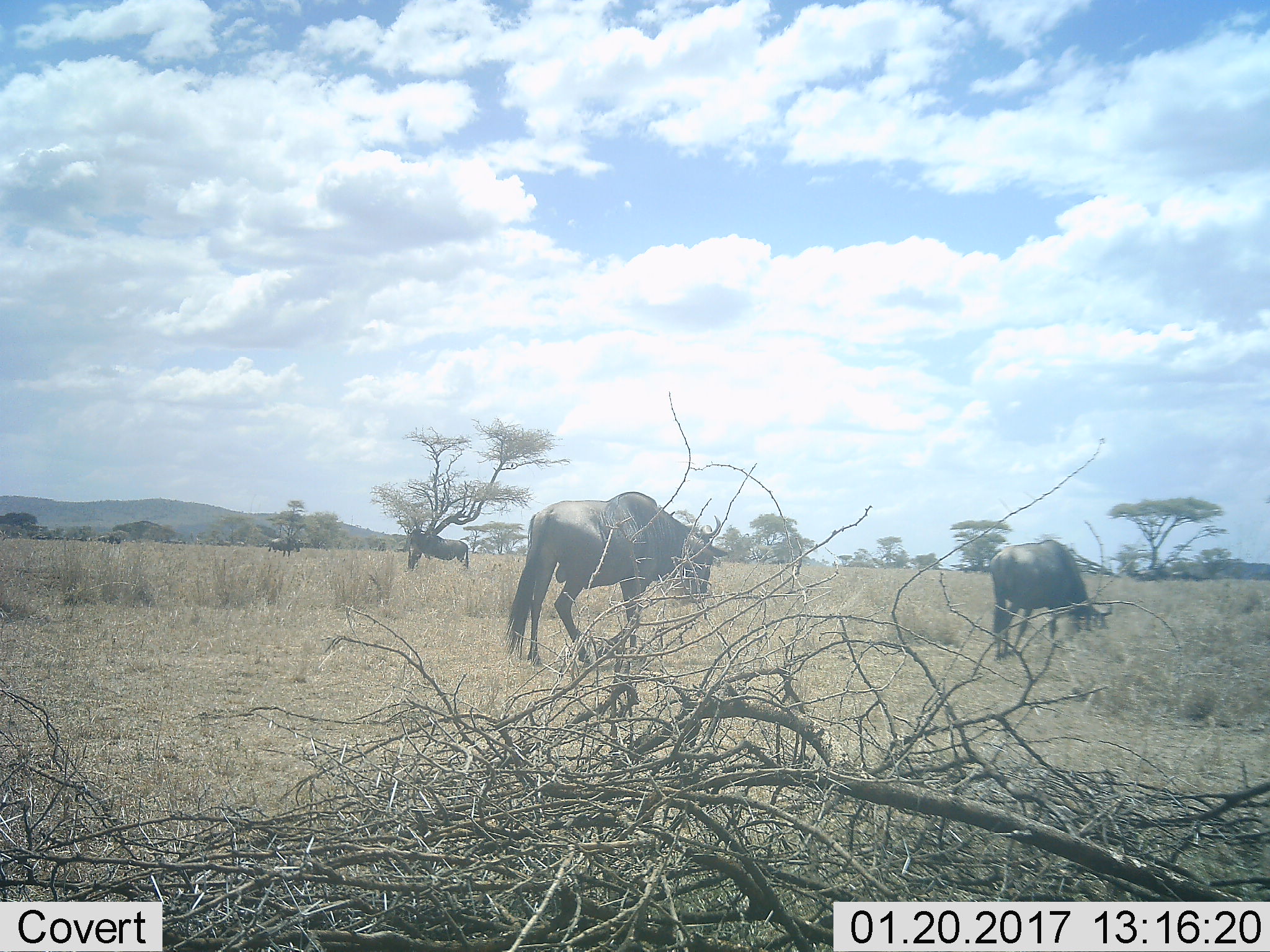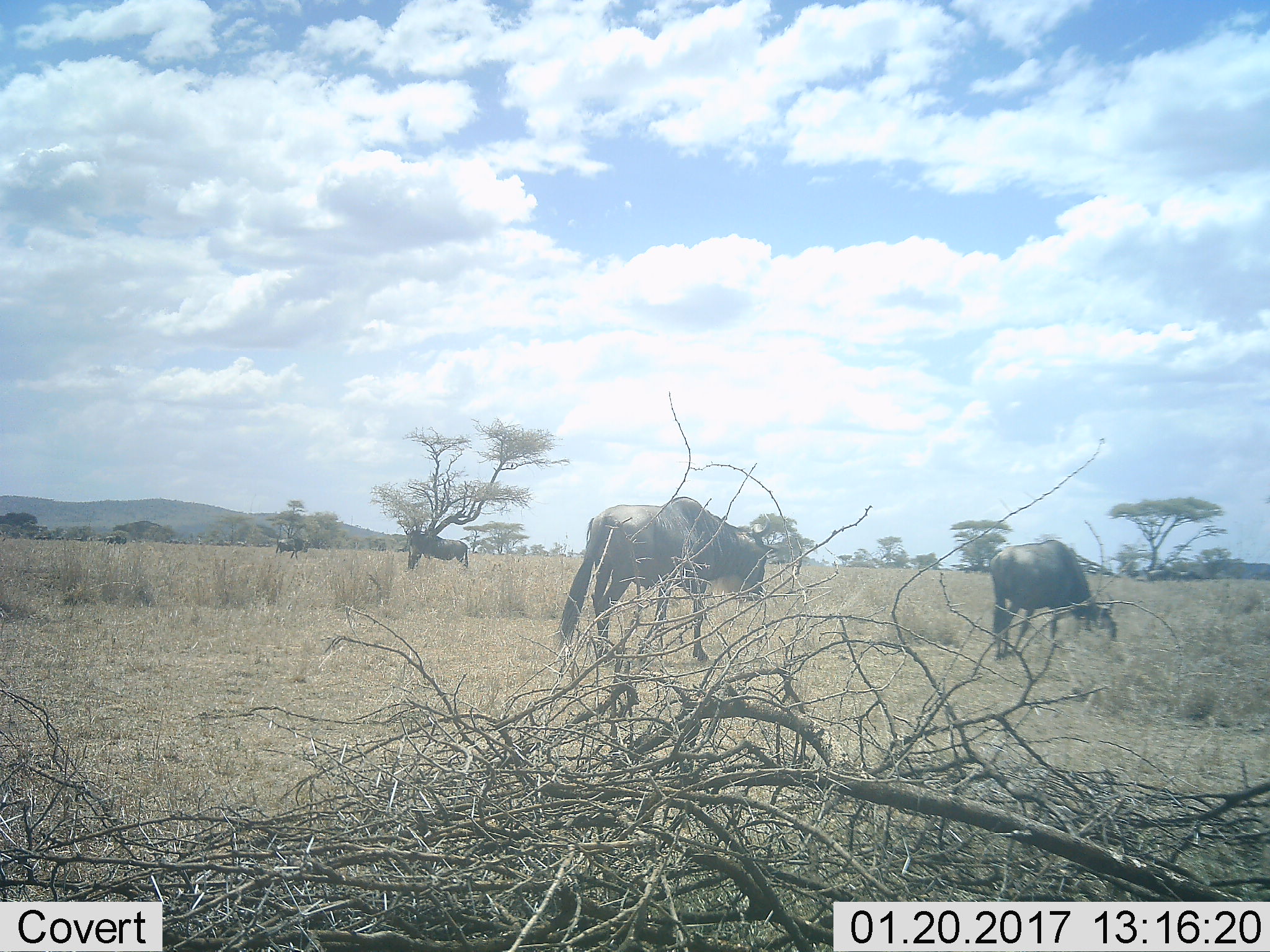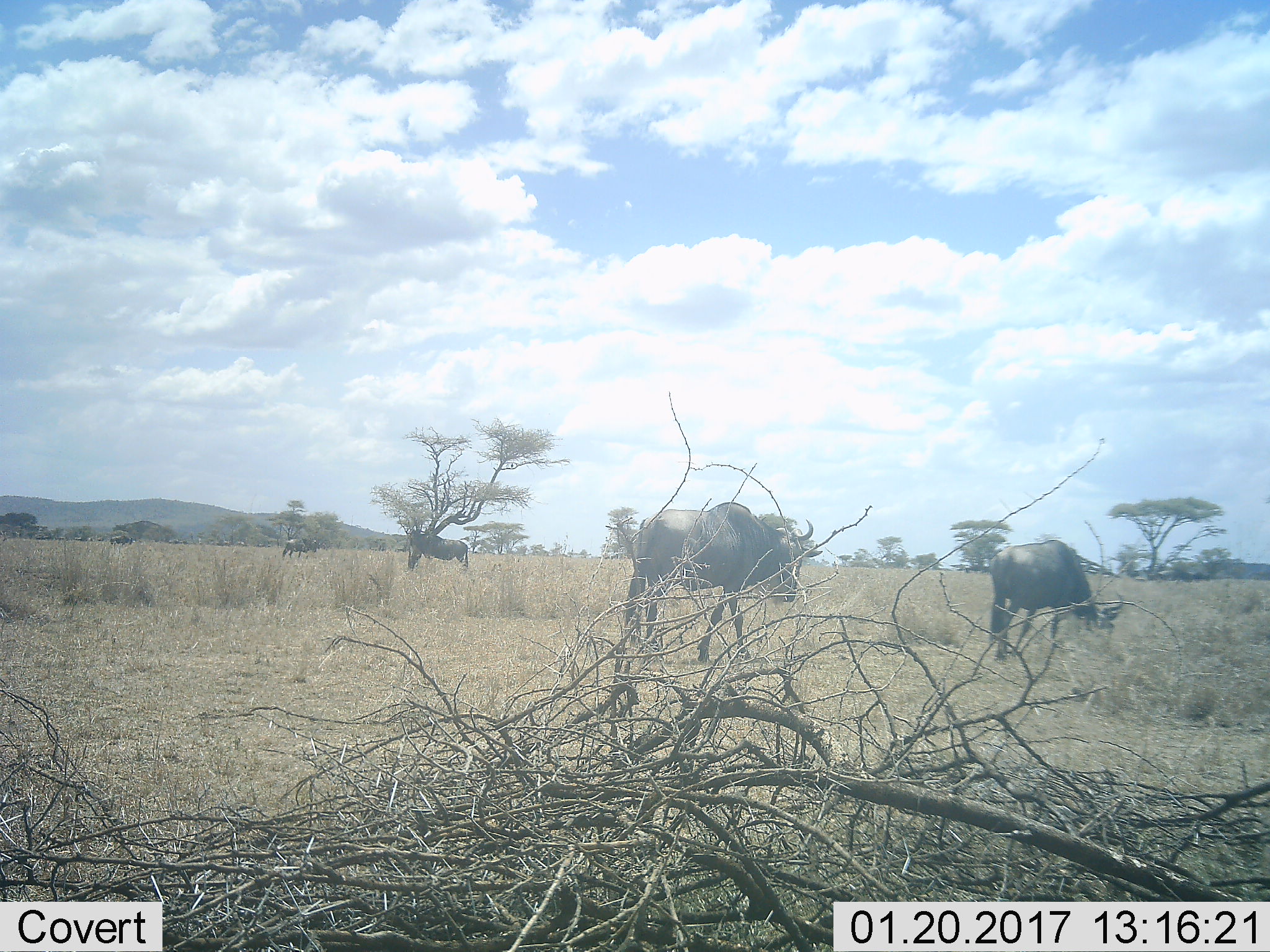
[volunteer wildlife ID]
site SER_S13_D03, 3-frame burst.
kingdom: Animalia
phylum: Chordata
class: Mammalia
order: Artiodactyla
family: Bovidae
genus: Connochaetes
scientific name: Connochaetes taurinus taurinus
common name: blue wildebeest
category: wildebeestblue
Wildebeestblue (blue wildebeest) (Connochaetes taurinus taurinus), count 6. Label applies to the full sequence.